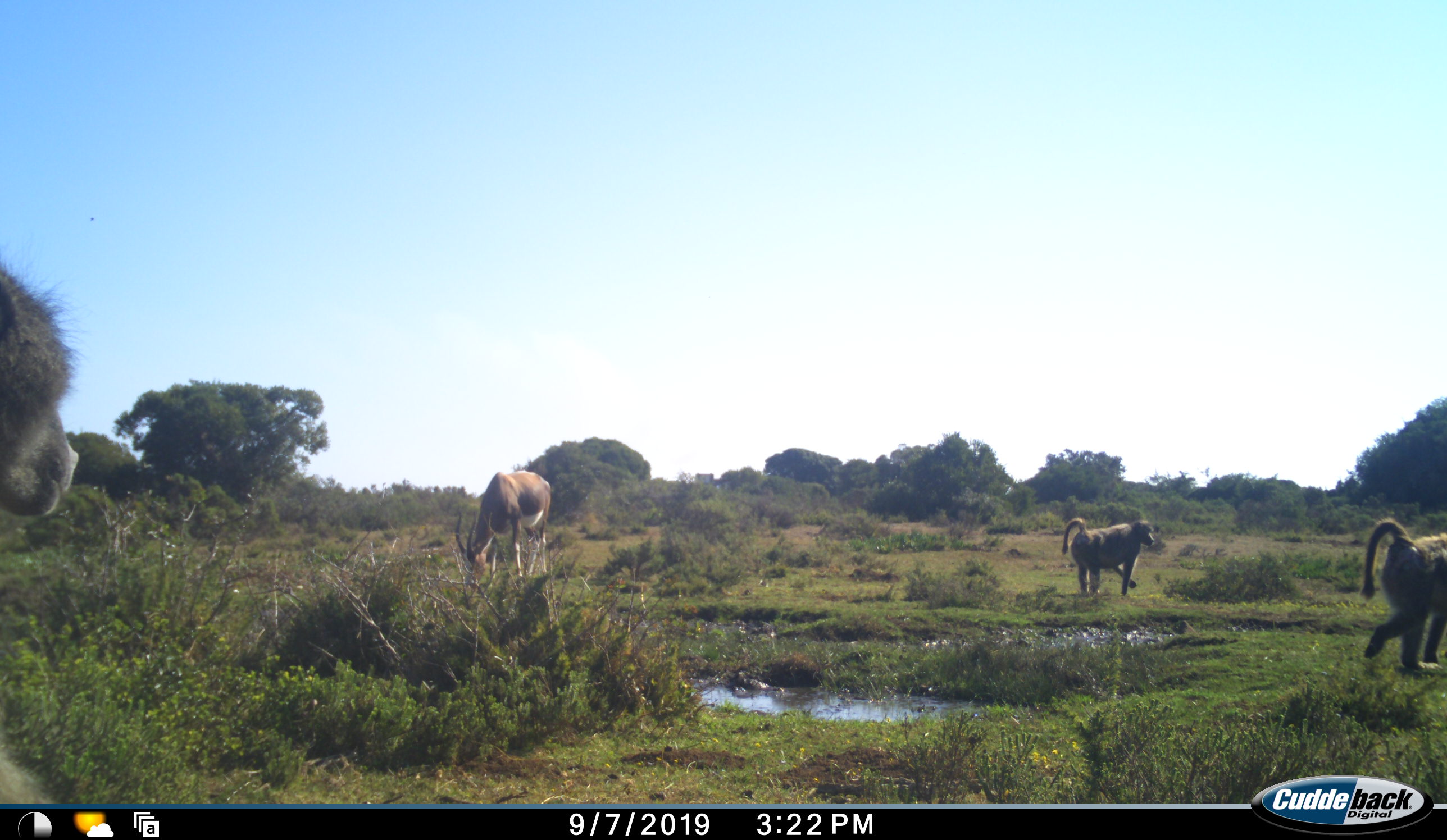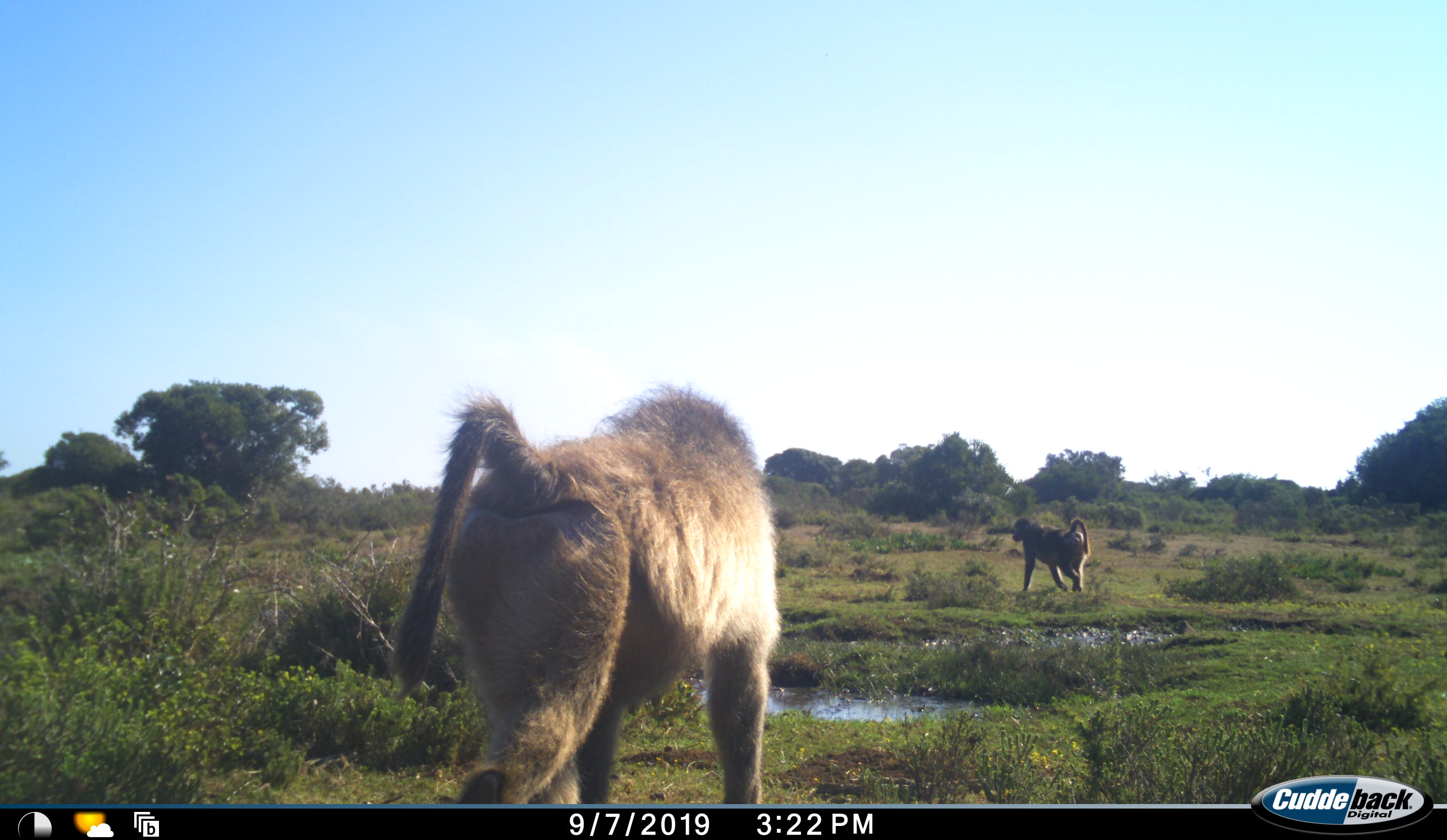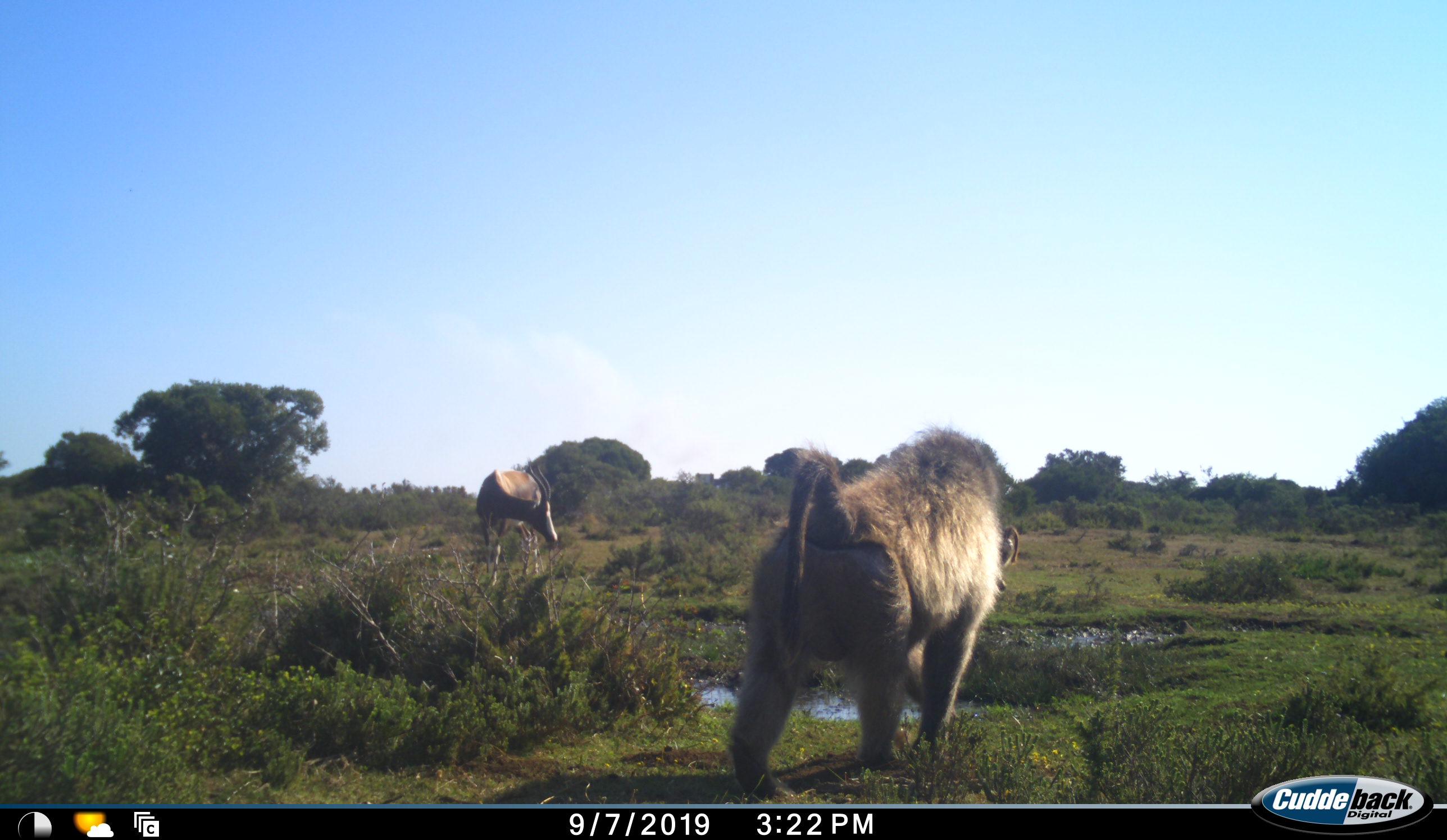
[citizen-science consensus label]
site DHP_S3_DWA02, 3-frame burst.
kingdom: Animalia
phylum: Chordata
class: Mammalia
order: Primates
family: Cercopithecidae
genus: Papio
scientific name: Papio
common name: baboon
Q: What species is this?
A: Baboon (Papio).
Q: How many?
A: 3.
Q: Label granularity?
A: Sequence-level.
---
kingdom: Animalia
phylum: Chordata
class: Mammalia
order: Artiodactyla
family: Bovidae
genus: Damaliscus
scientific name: Damaliscus pygargus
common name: bontebok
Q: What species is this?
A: Bontebok (Damaliscus pygargus).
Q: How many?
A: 1.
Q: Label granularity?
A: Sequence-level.